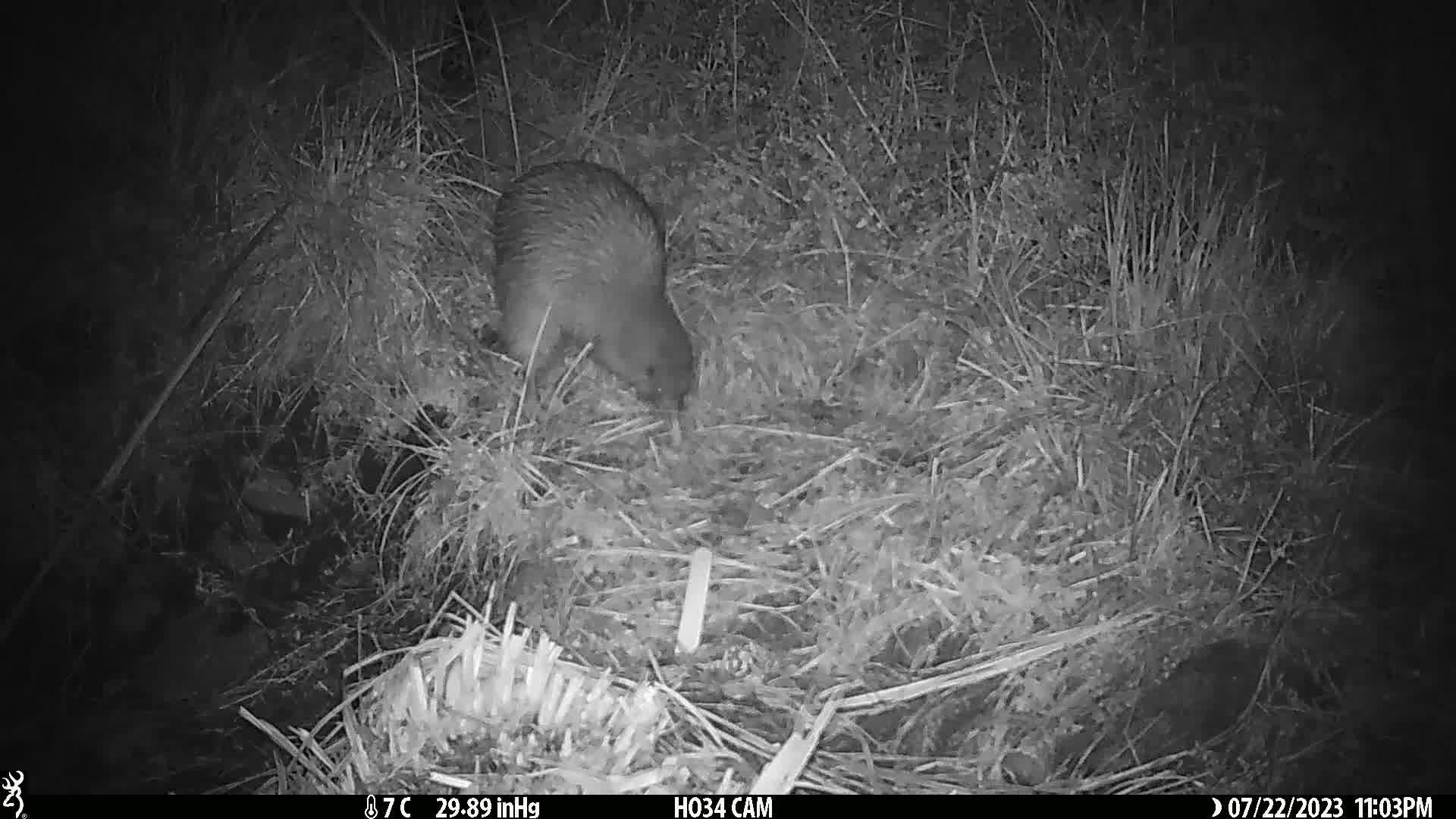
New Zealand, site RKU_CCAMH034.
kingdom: Animalia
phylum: Chordata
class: Aves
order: Apterygiformes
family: Apterygidae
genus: Apteryx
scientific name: Apteryx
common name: kiwi